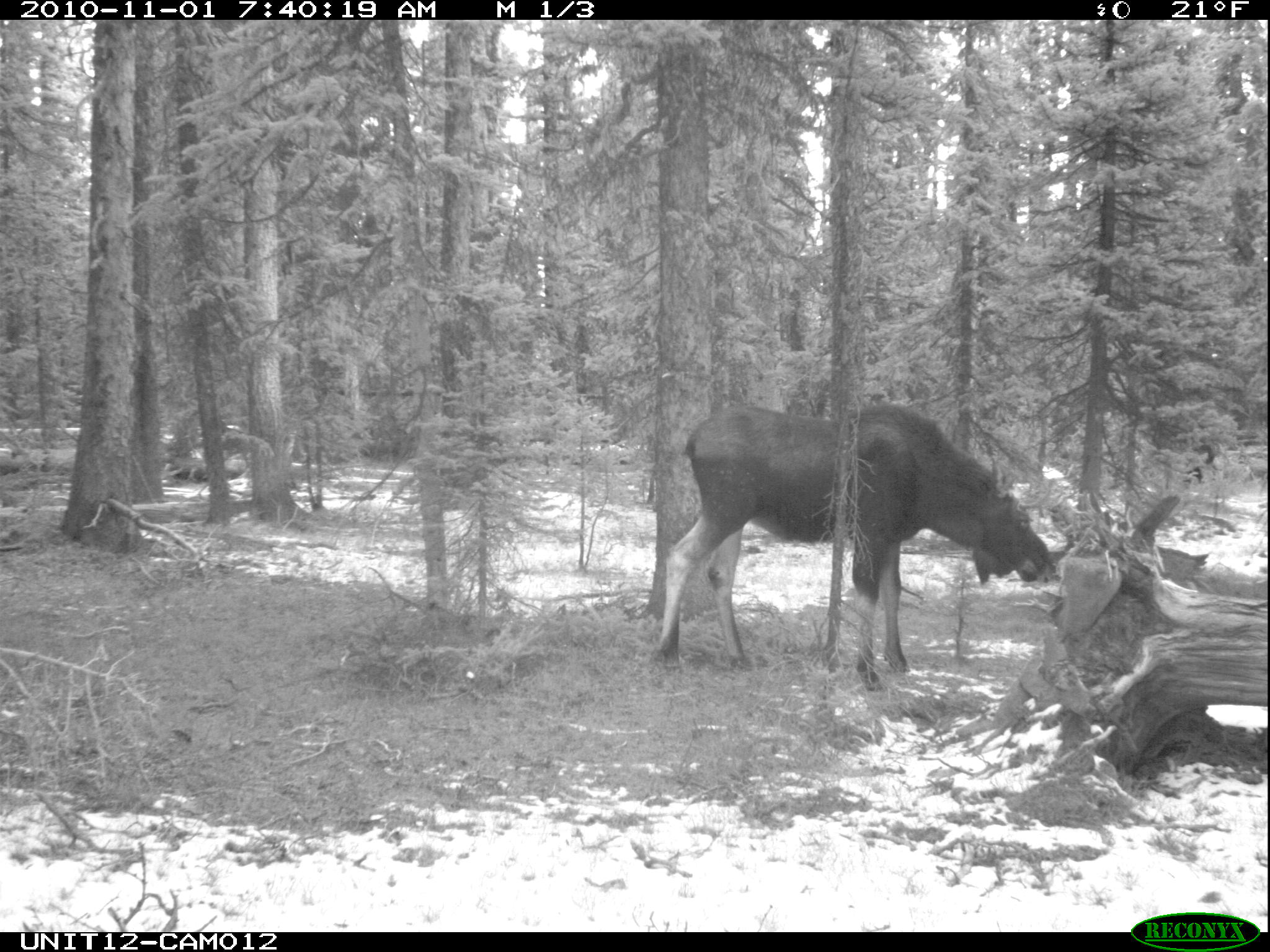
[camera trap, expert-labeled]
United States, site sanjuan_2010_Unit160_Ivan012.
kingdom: Animalia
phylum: Chordata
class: Mammalia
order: Artiodactyla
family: Cervidae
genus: Alces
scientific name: Alces alces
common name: moose